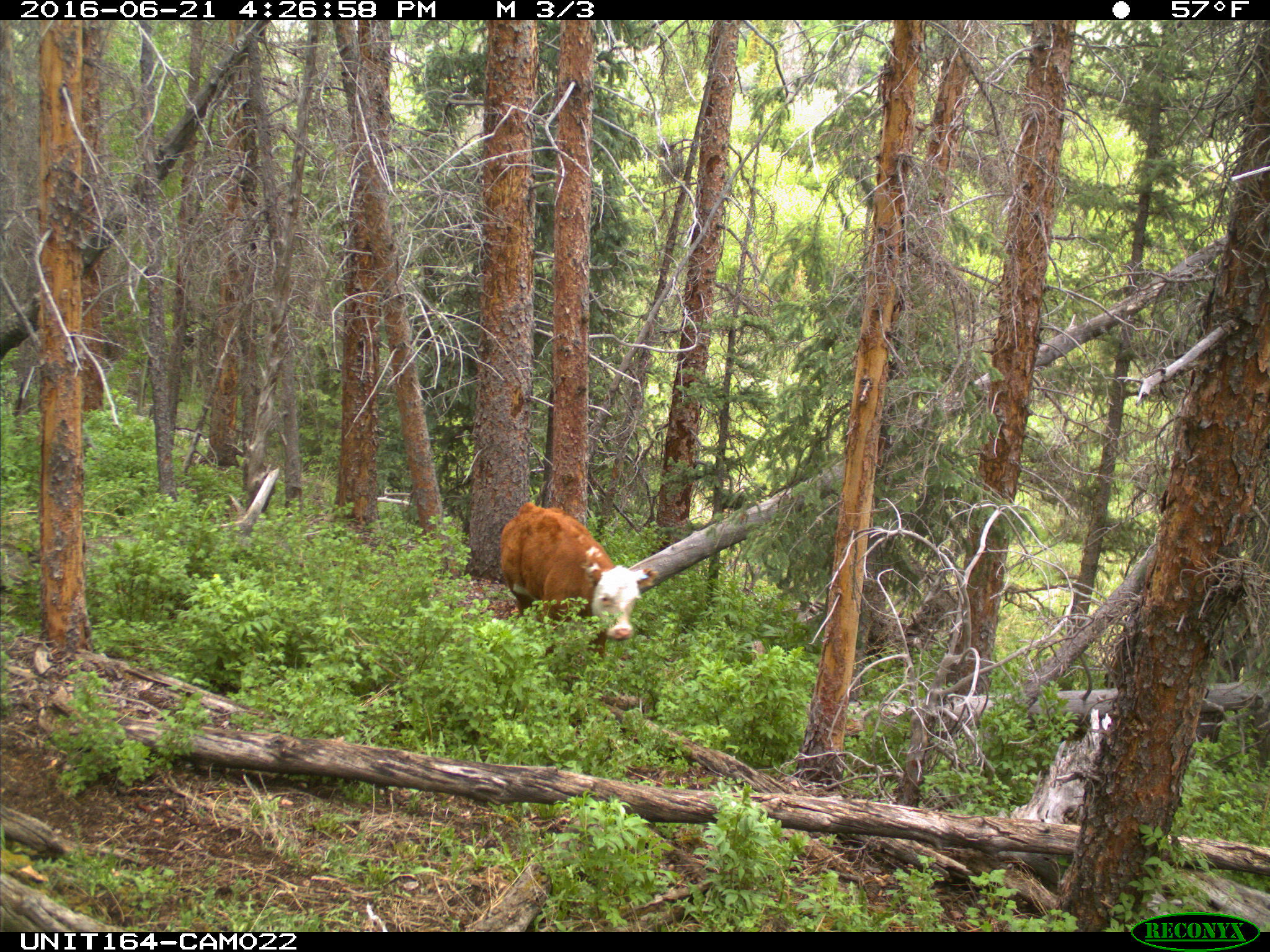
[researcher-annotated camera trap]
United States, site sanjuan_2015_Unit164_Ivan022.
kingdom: Animalia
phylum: Chordata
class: Mammalia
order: Artiodactyla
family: Bovidae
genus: Bos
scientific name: Bos taurus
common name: domestic cow